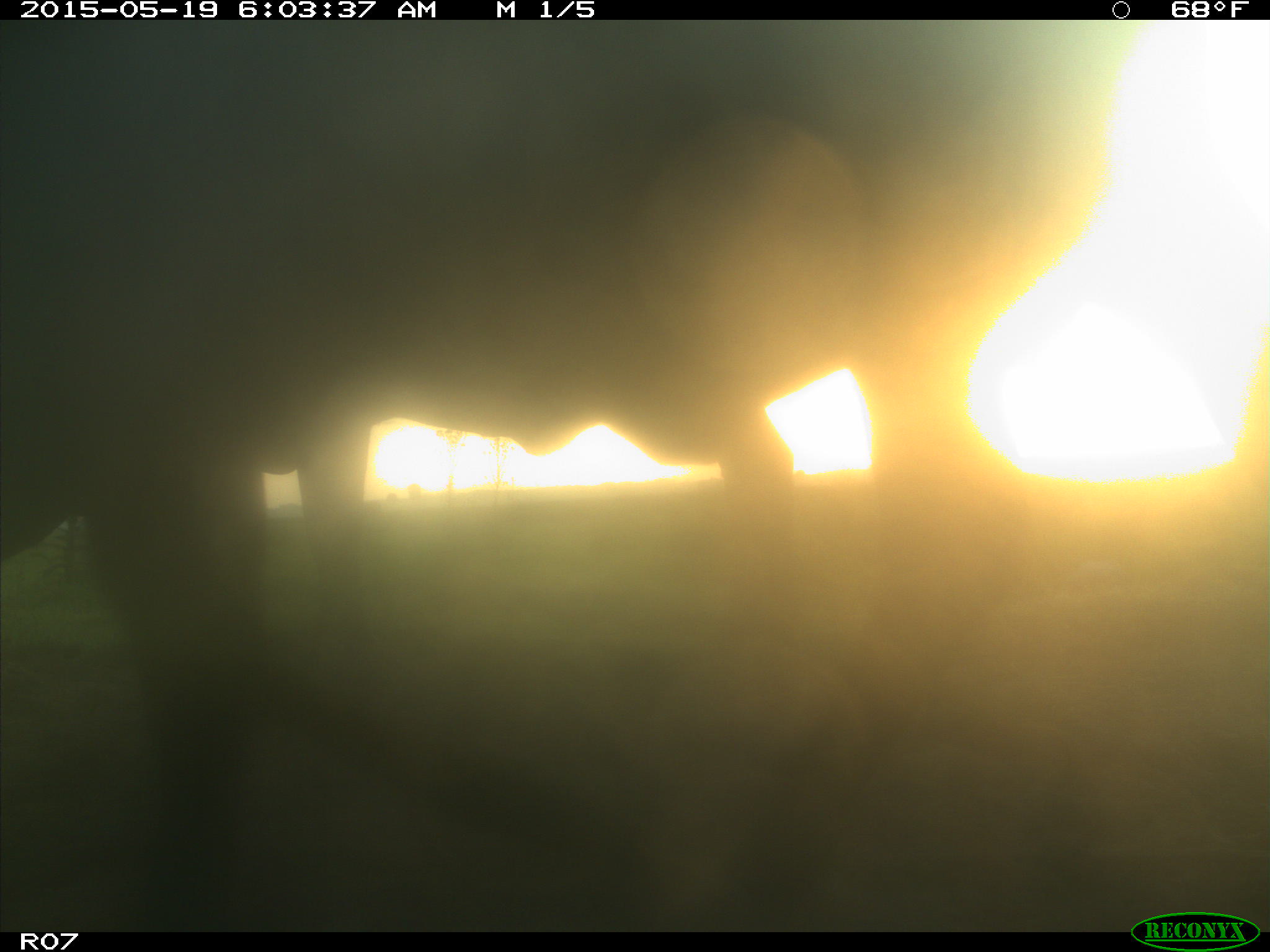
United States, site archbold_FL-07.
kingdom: Animalia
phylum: Chordata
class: Mammalia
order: Artiodactyla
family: Bovidae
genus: Bos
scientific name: Bos taurus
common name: domestic cow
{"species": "Bos taurus (domestic cow)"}